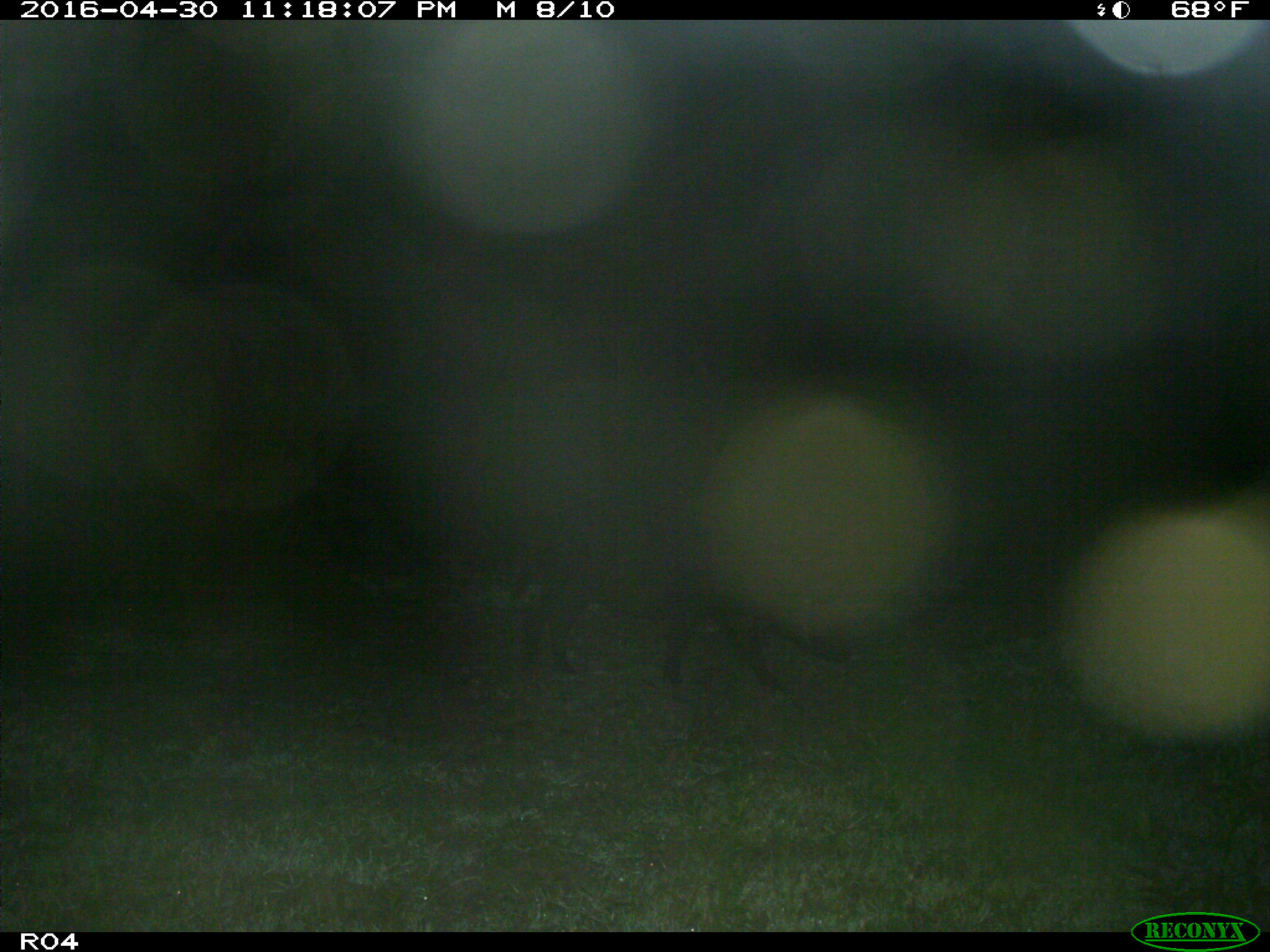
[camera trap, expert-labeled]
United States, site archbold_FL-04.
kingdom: Animalia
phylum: Chordata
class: Mammalia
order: Artiodactyla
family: Suidae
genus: Sus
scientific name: Sus scrofa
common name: wild boar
Sus scrofa (wild boar).